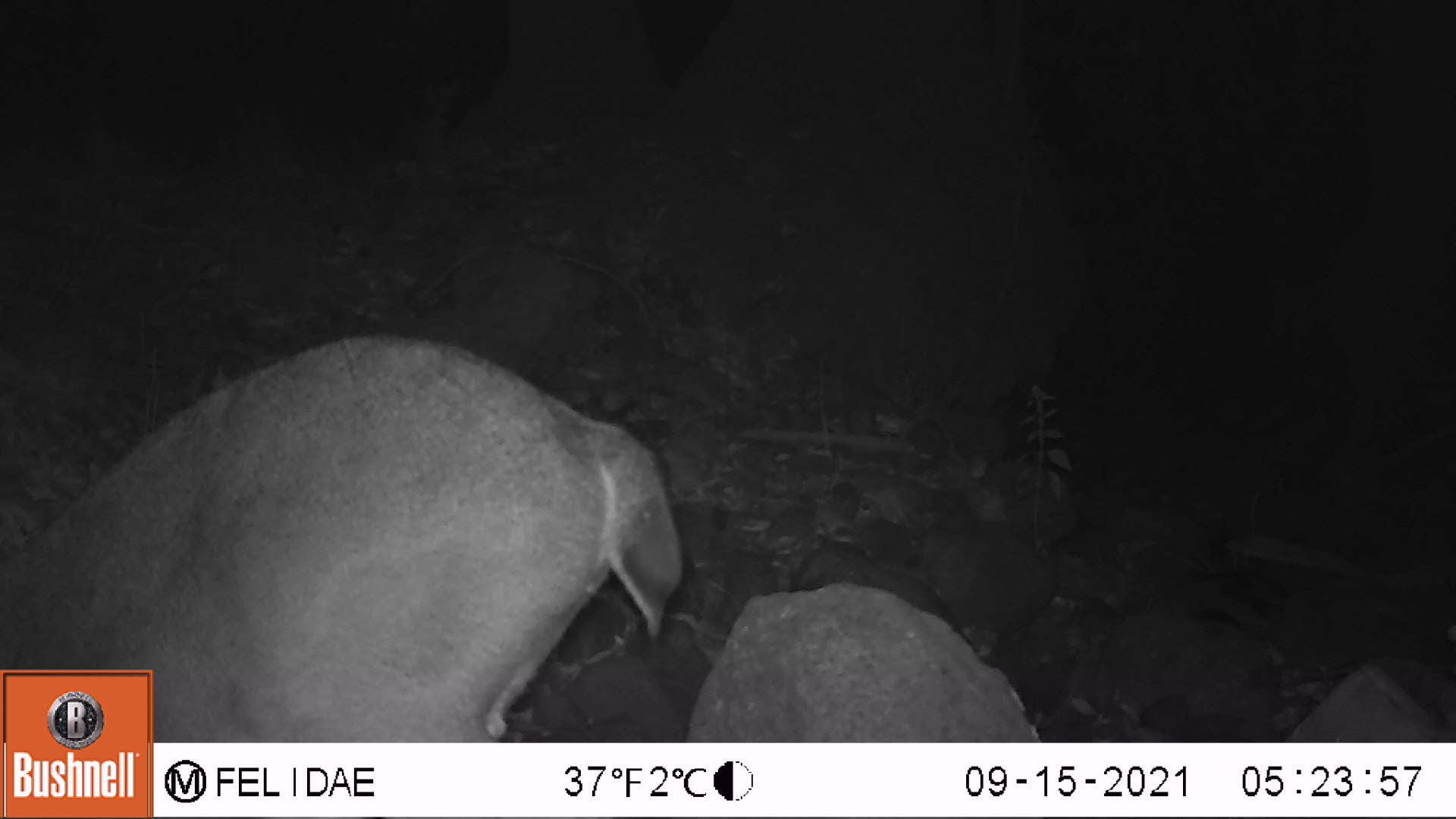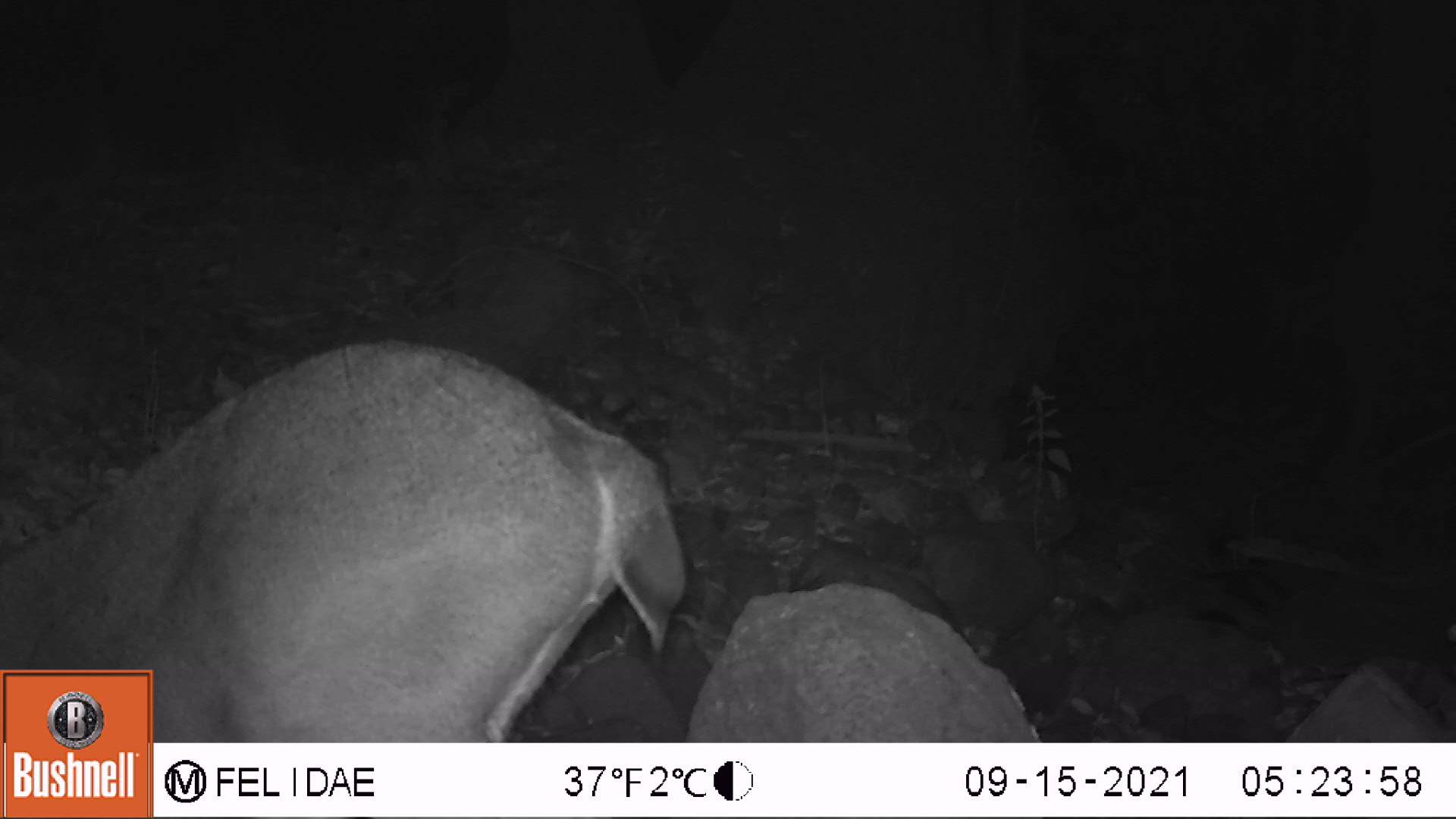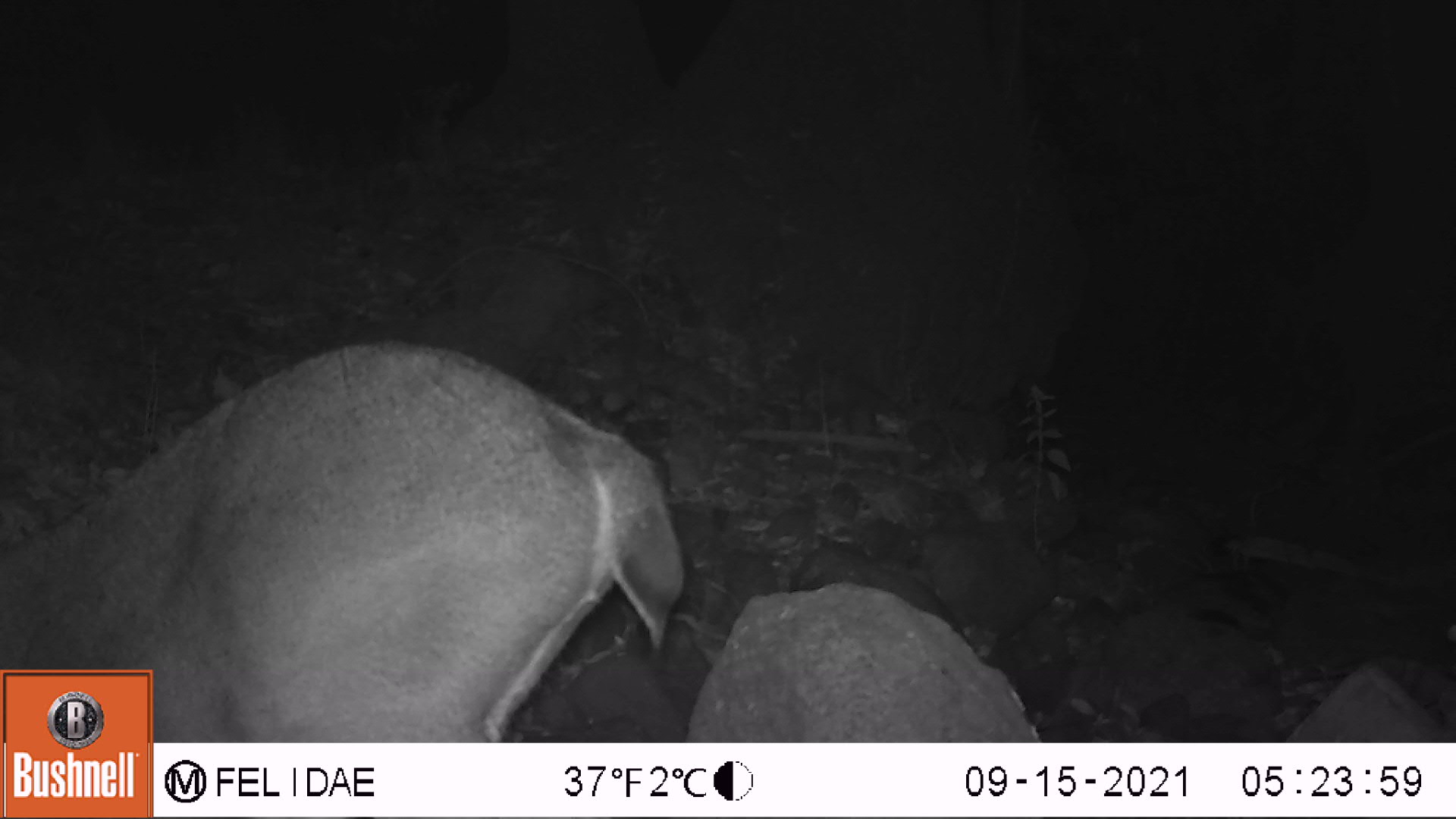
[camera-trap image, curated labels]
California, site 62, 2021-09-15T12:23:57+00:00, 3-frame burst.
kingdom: Animalia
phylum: Chordata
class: Mammalia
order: Artiodactyla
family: Cervidae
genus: Odocoileus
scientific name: Odocoileus hemionus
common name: mule deer